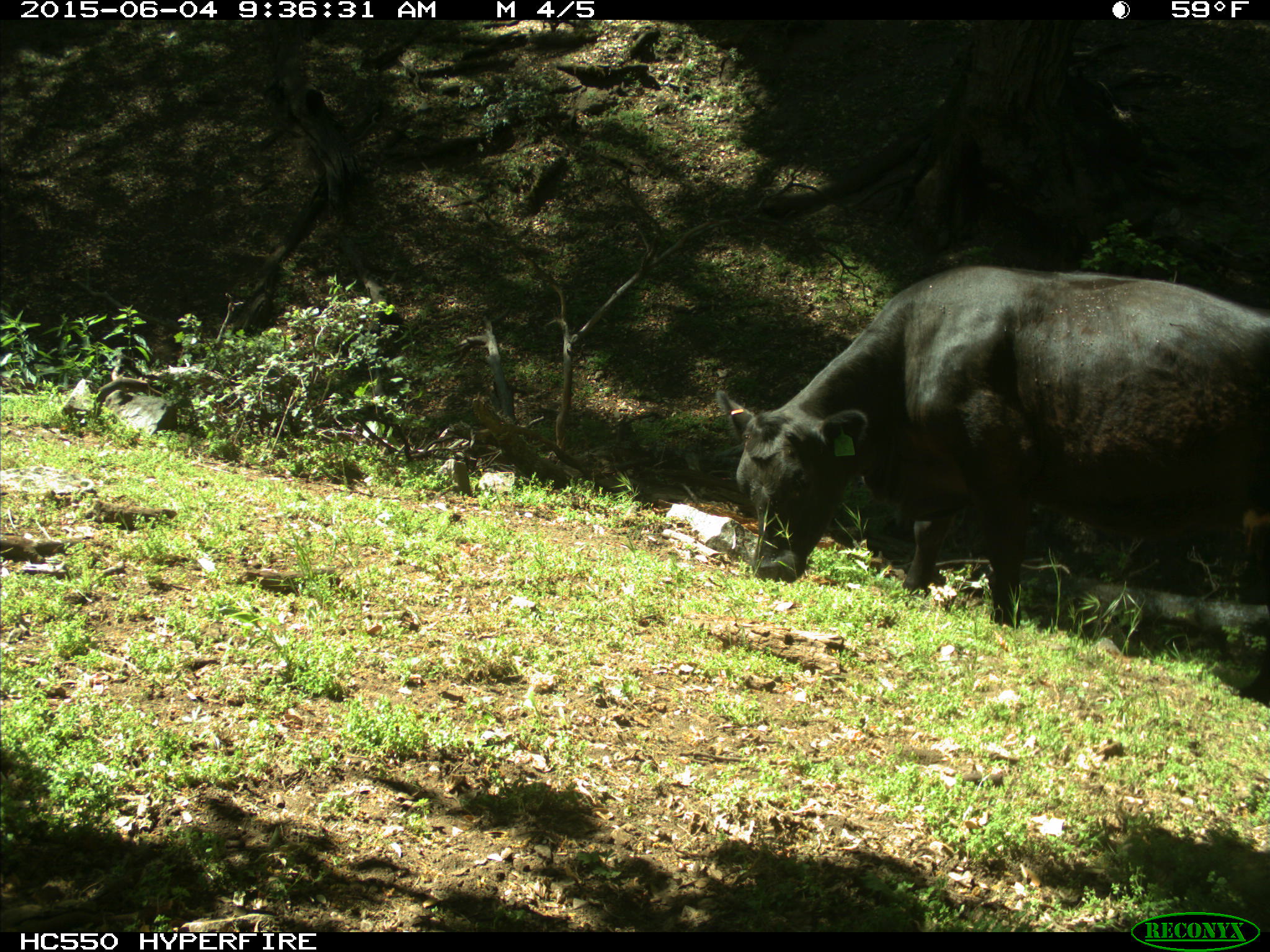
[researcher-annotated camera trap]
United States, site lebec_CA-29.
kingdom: Animalia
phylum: Chordata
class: Mammalia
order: Artiodactyla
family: Bovidae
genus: Bos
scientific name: Bos taurus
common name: domestic cow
Bos taurus (domestic cow).